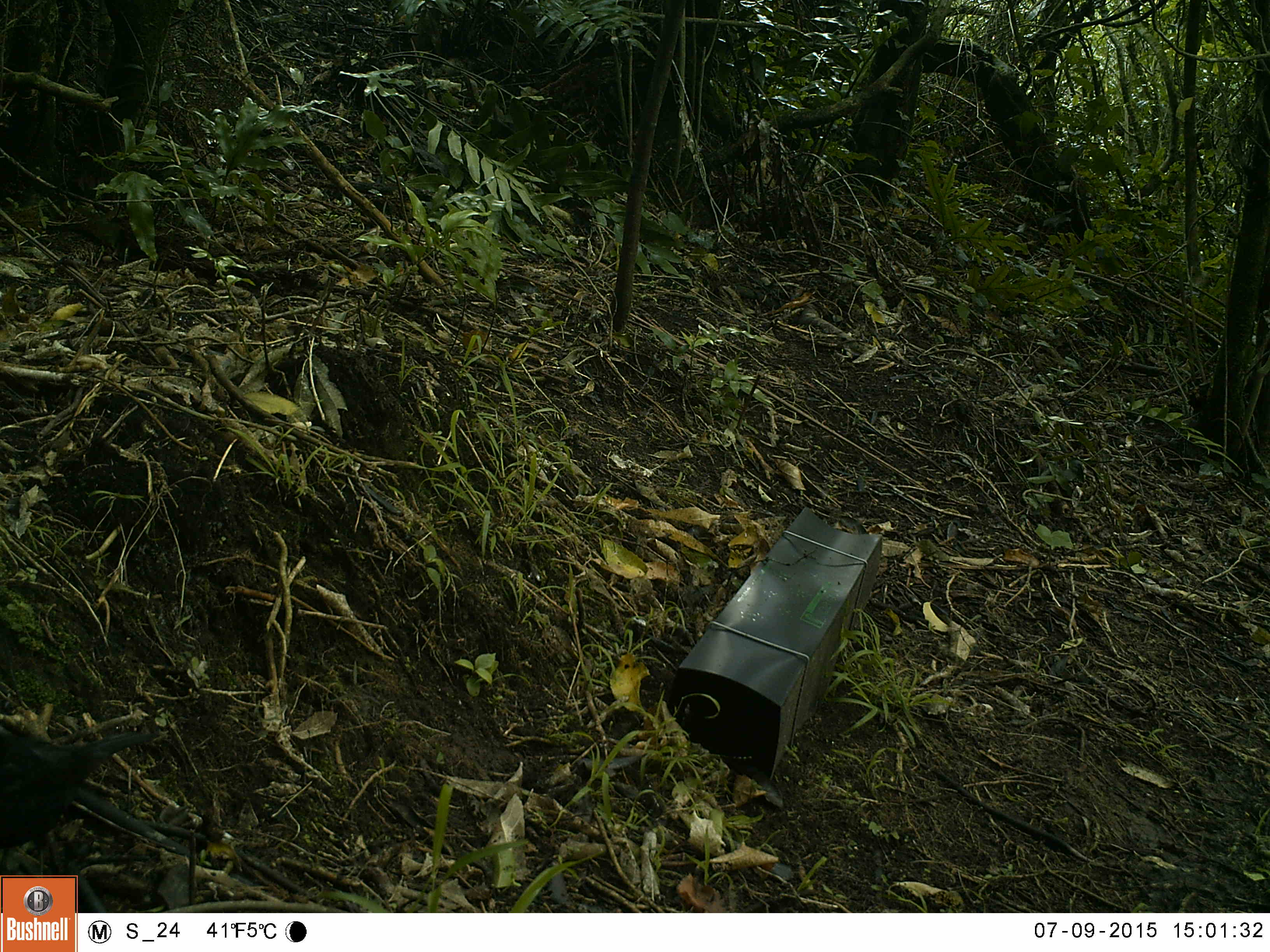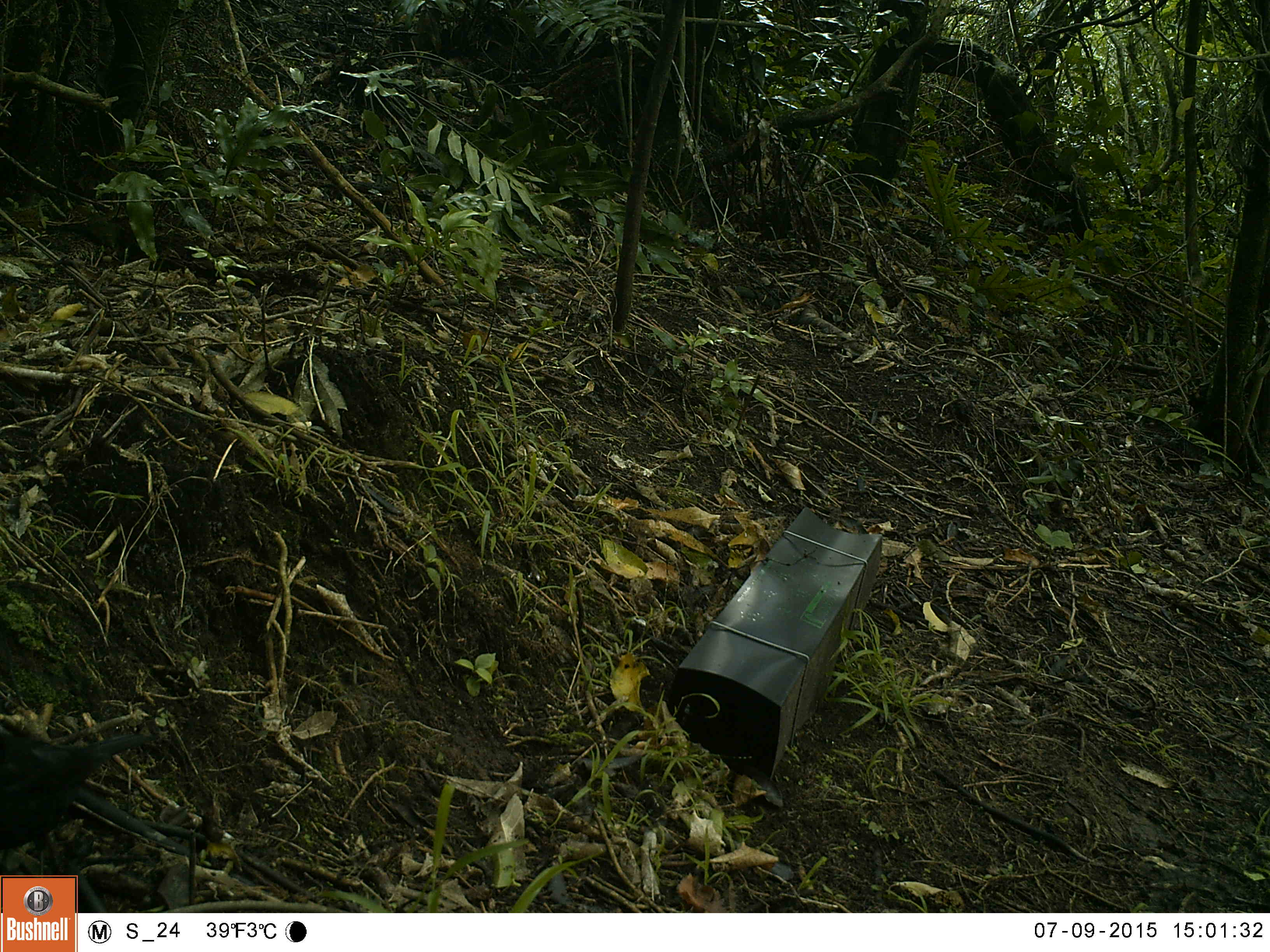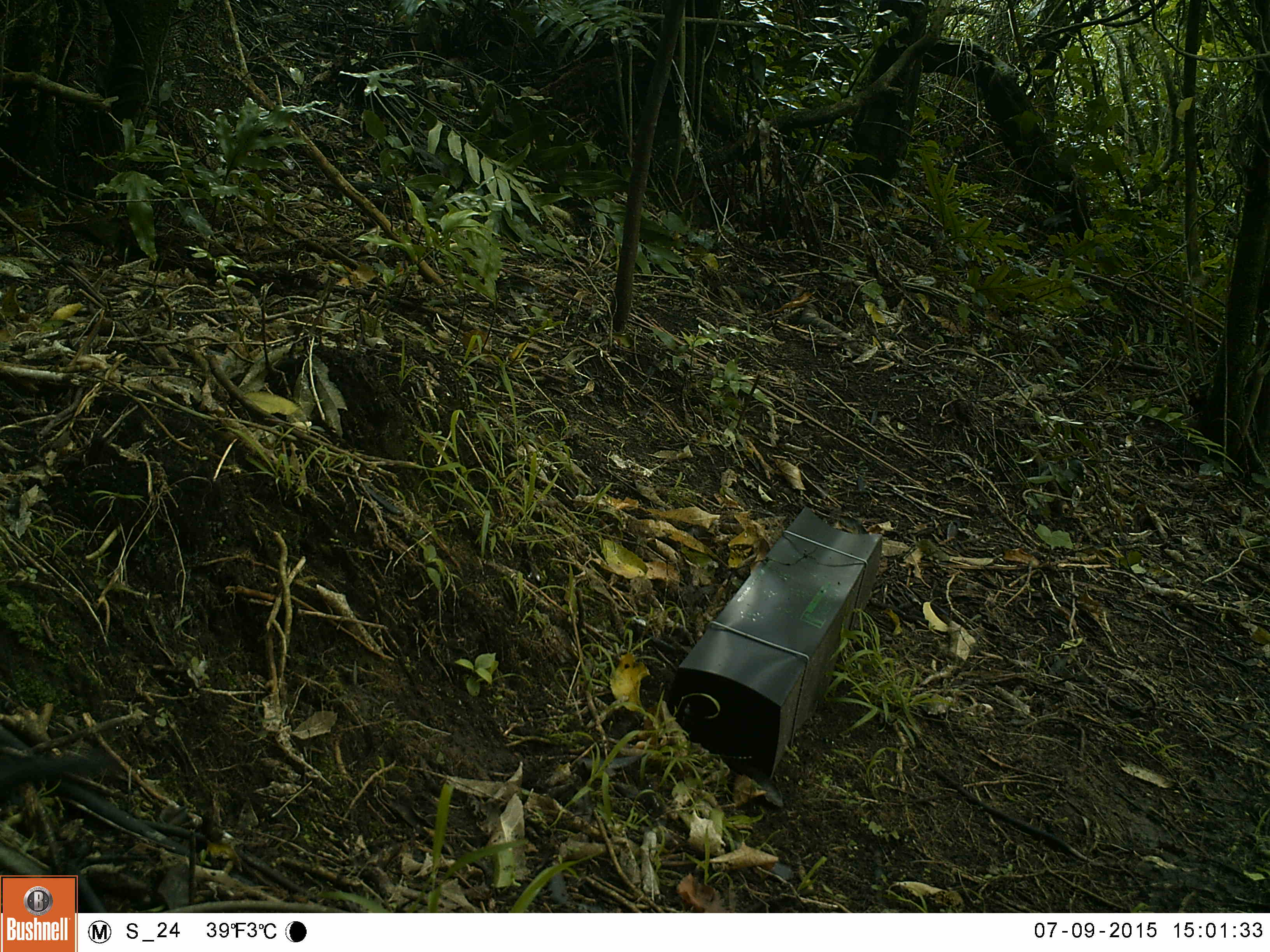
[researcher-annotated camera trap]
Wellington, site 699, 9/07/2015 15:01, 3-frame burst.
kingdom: Animalia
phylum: Chordata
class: Aves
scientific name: Aves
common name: bird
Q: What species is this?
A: Bird (Aves).